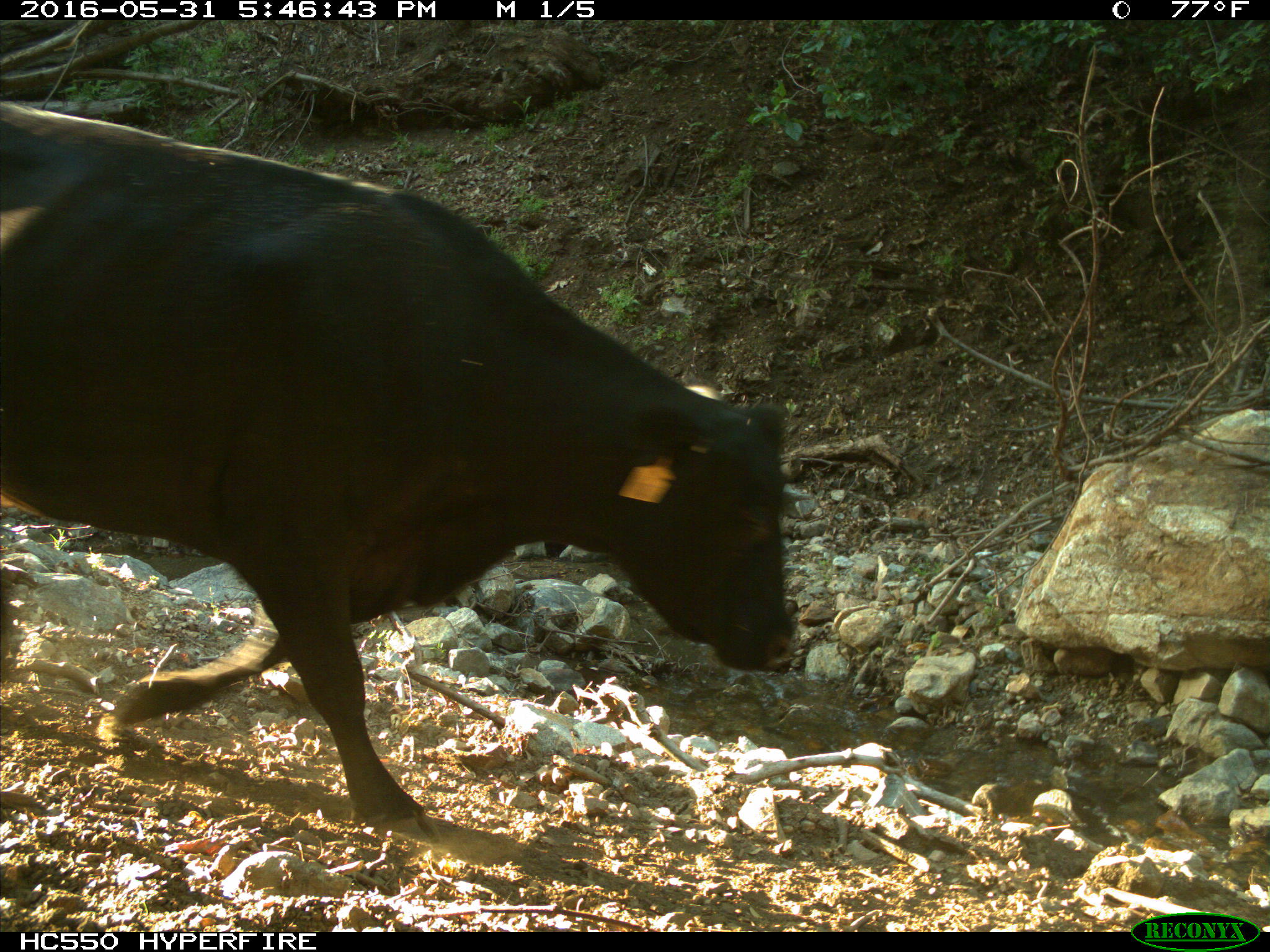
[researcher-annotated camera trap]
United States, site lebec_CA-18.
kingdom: Animalia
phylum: Chordata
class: Mammalia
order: Artiodactyla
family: Bovidae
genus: Bos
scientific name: Bos taurus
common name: domestic cow